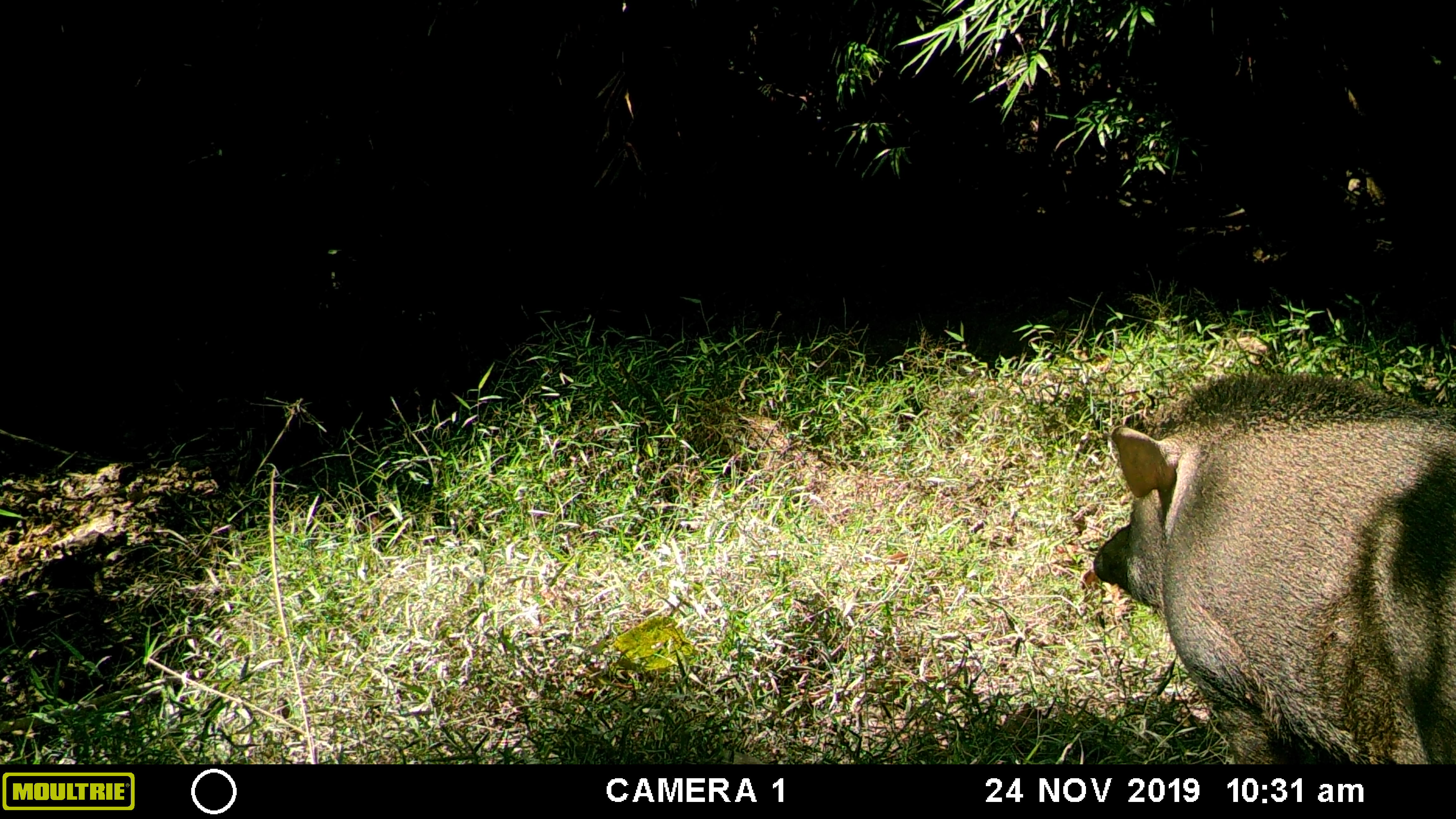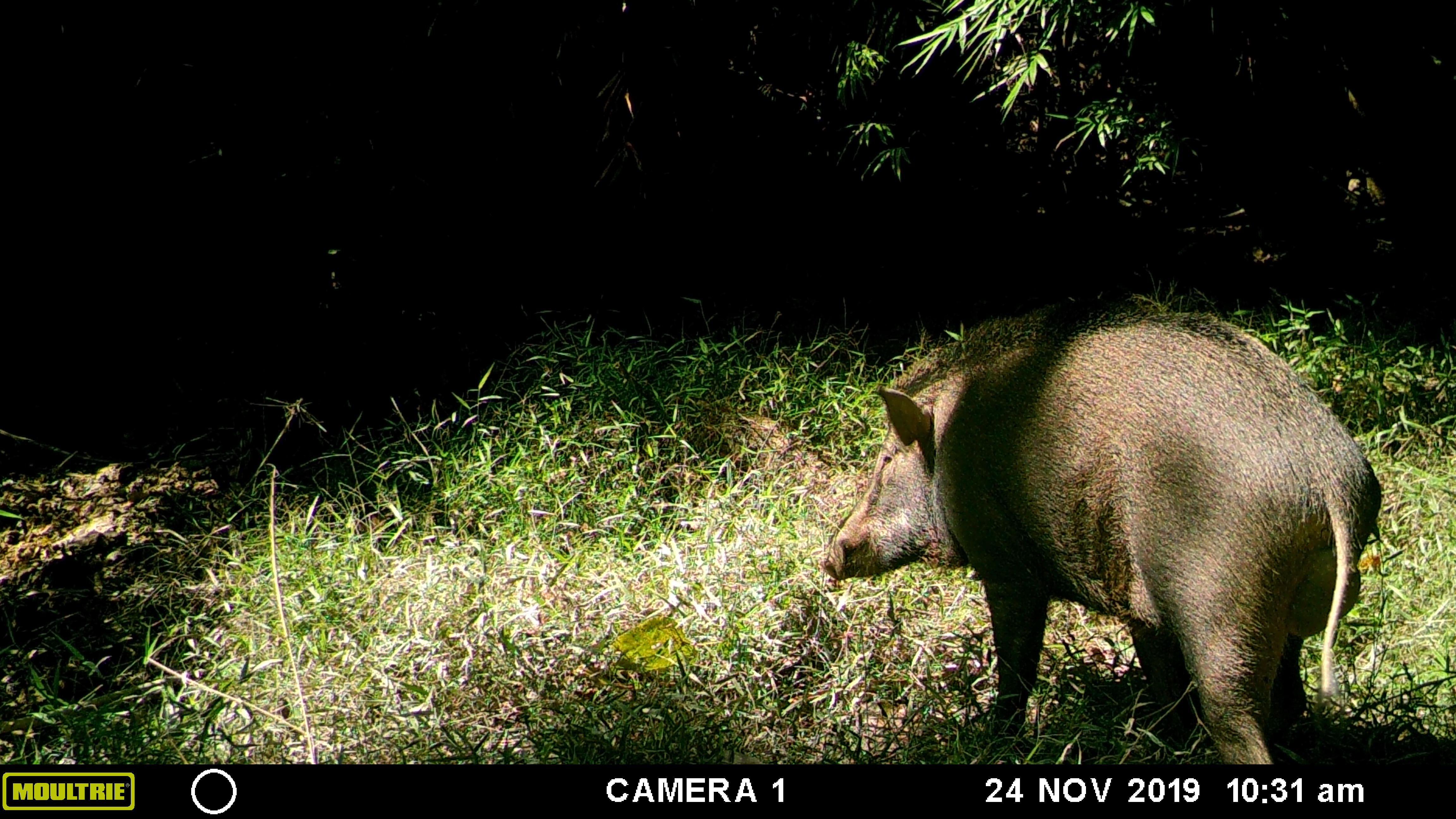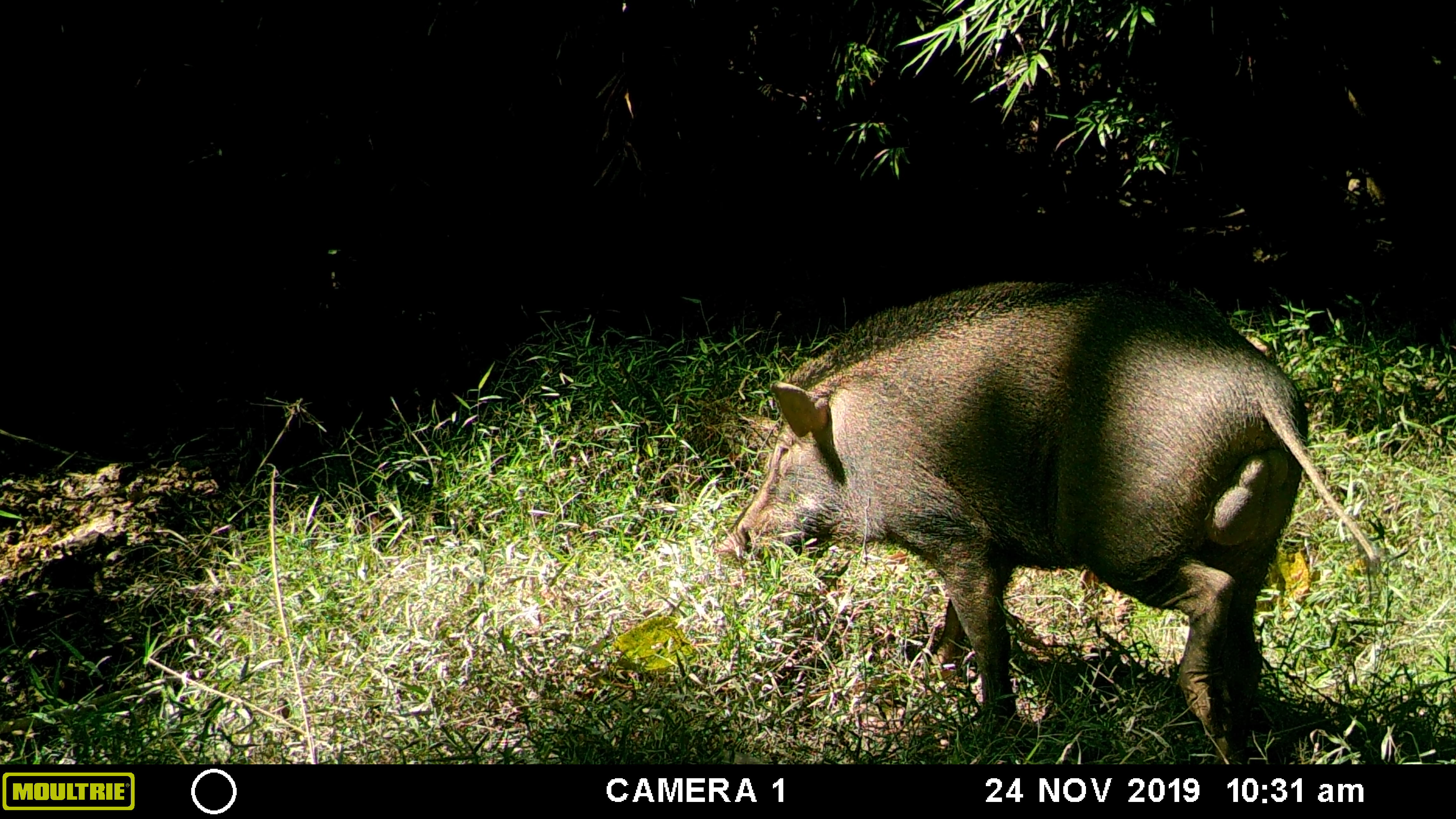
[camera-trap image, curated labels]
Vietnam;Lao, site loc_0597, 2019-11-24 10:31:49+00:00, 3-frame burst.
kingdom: Animalia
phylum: Chordata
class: Mammalia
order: Artiodactyla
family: Suidae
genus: Sus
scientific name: Sus scrofa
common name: eurasian wild pig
Eurasian wild pig (Sus scrofa). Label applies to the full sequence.